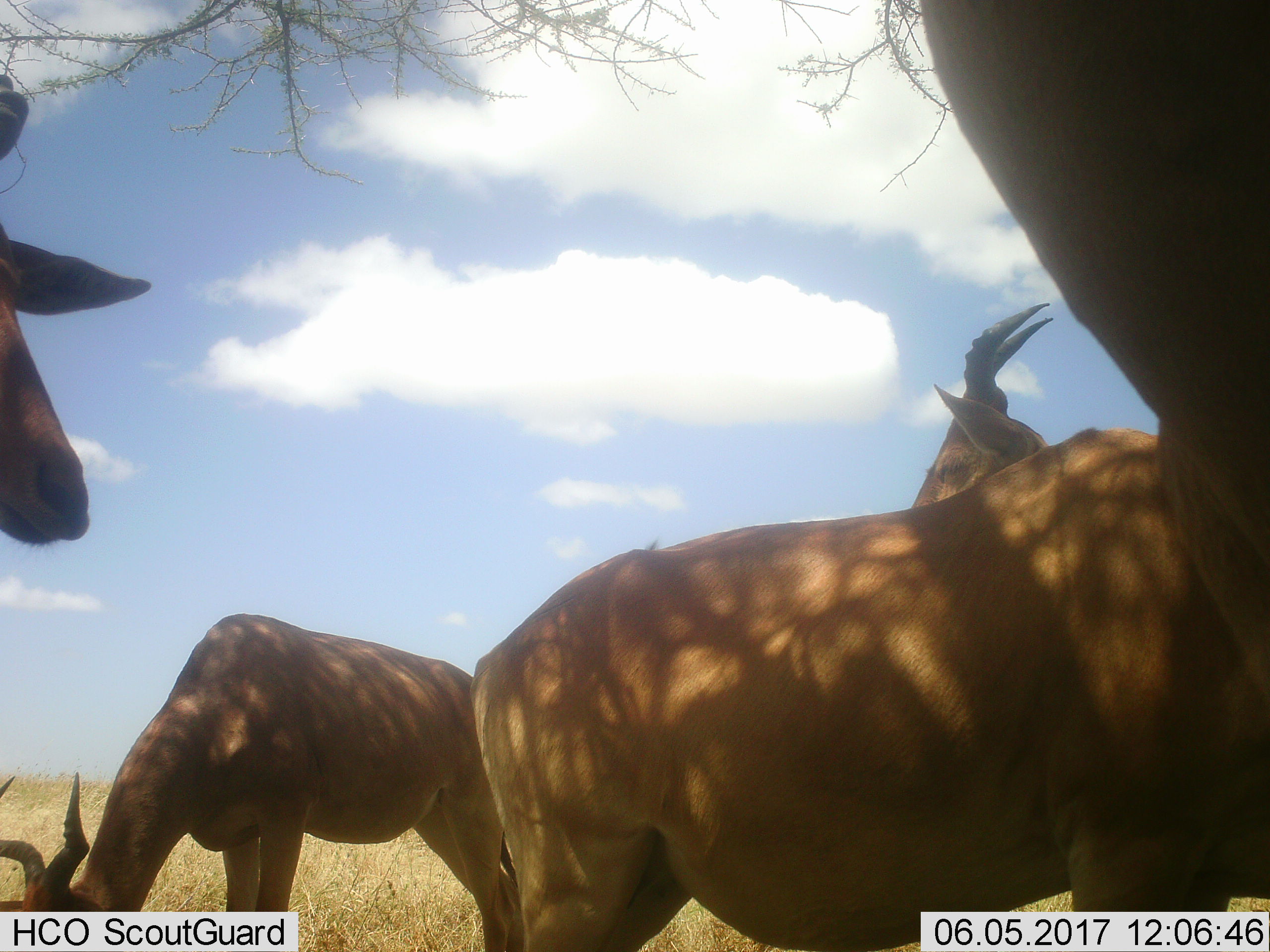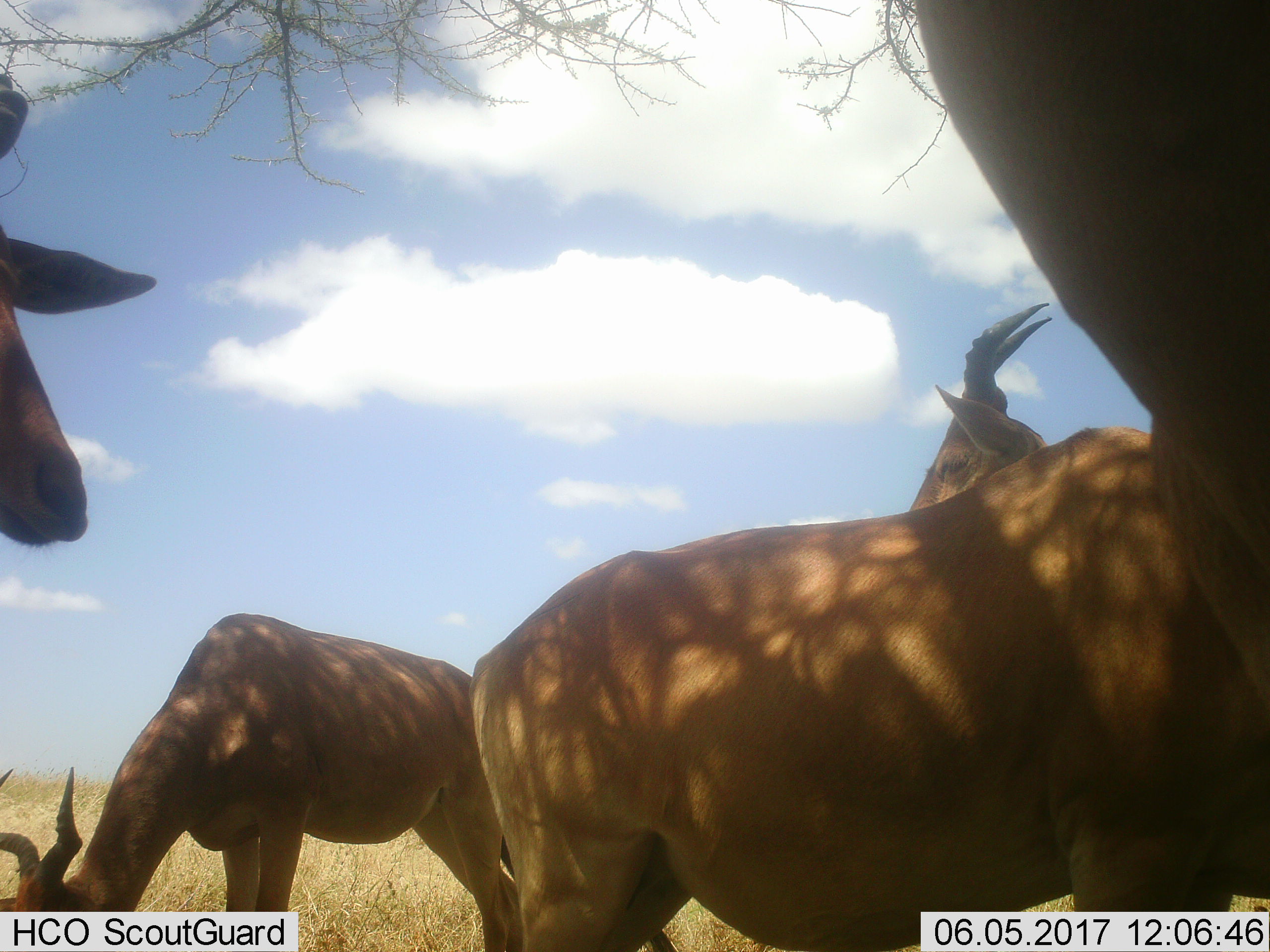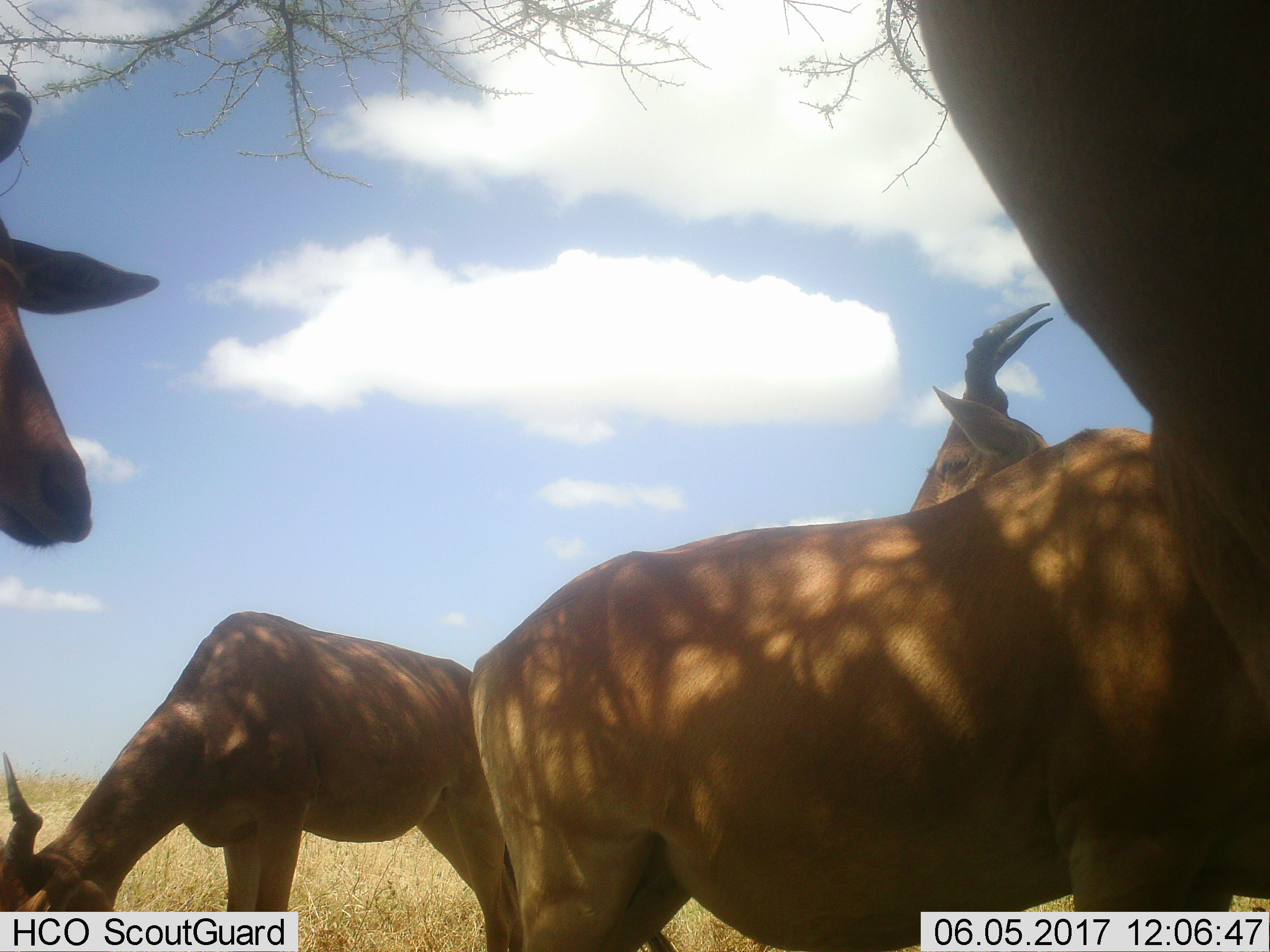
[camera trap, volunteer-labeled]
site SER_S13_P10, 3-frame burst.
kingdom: Animalia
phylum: Chordata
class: Mammalia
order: Artiodactyla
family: Bovidae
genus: Alcelaphus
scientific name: Alcelaphus buselaphus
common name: hartebeest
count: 5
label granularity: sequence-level